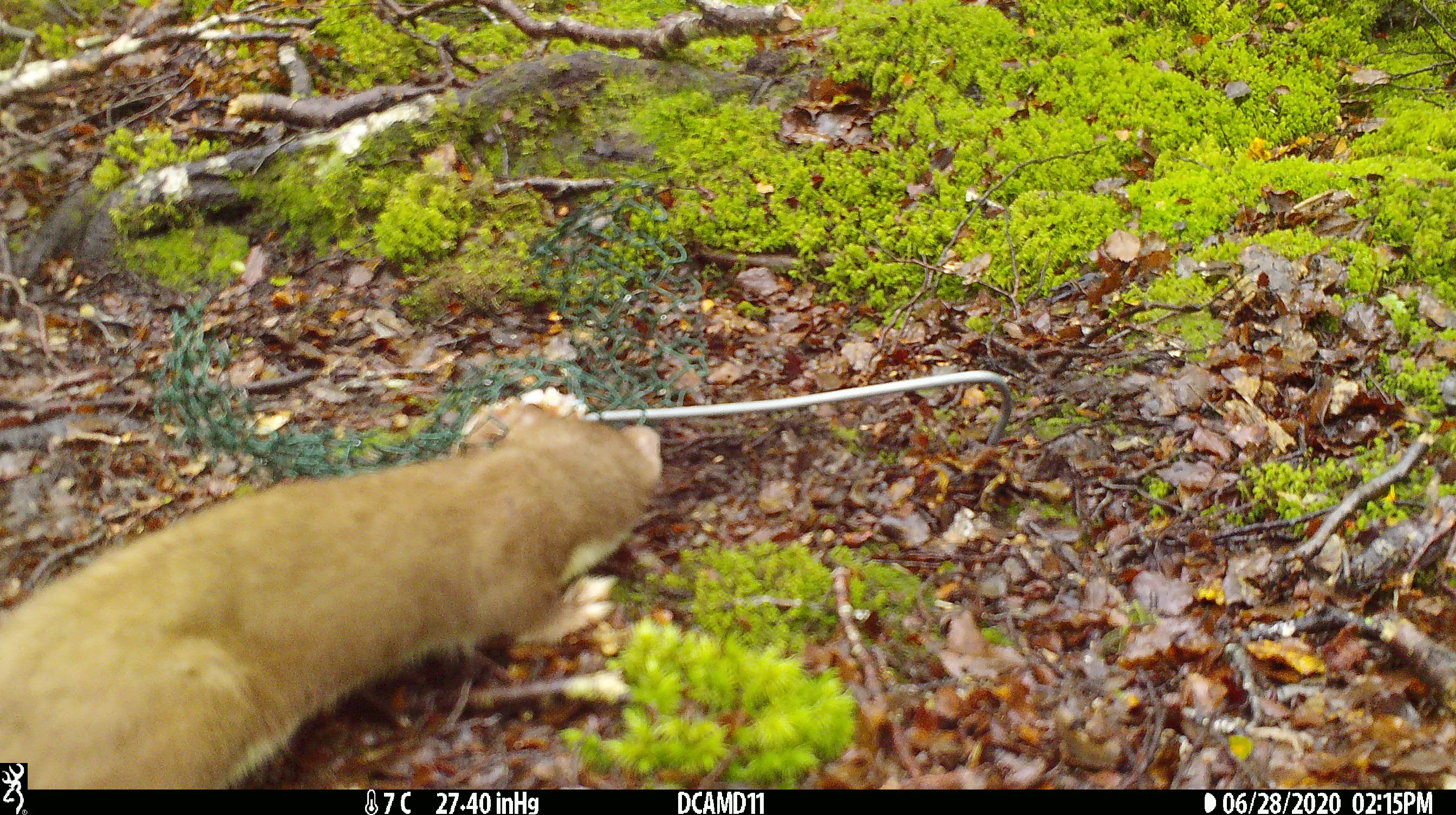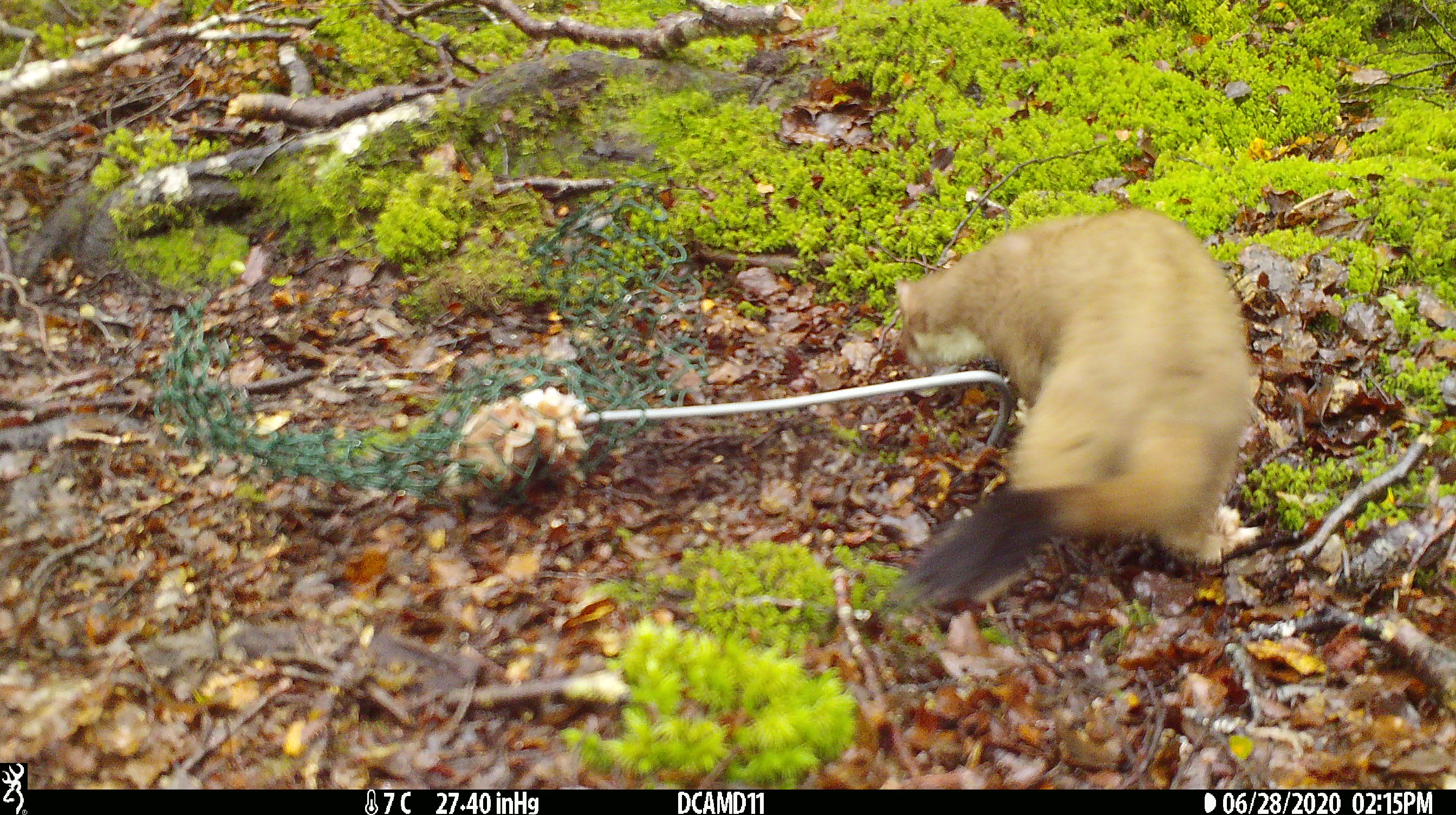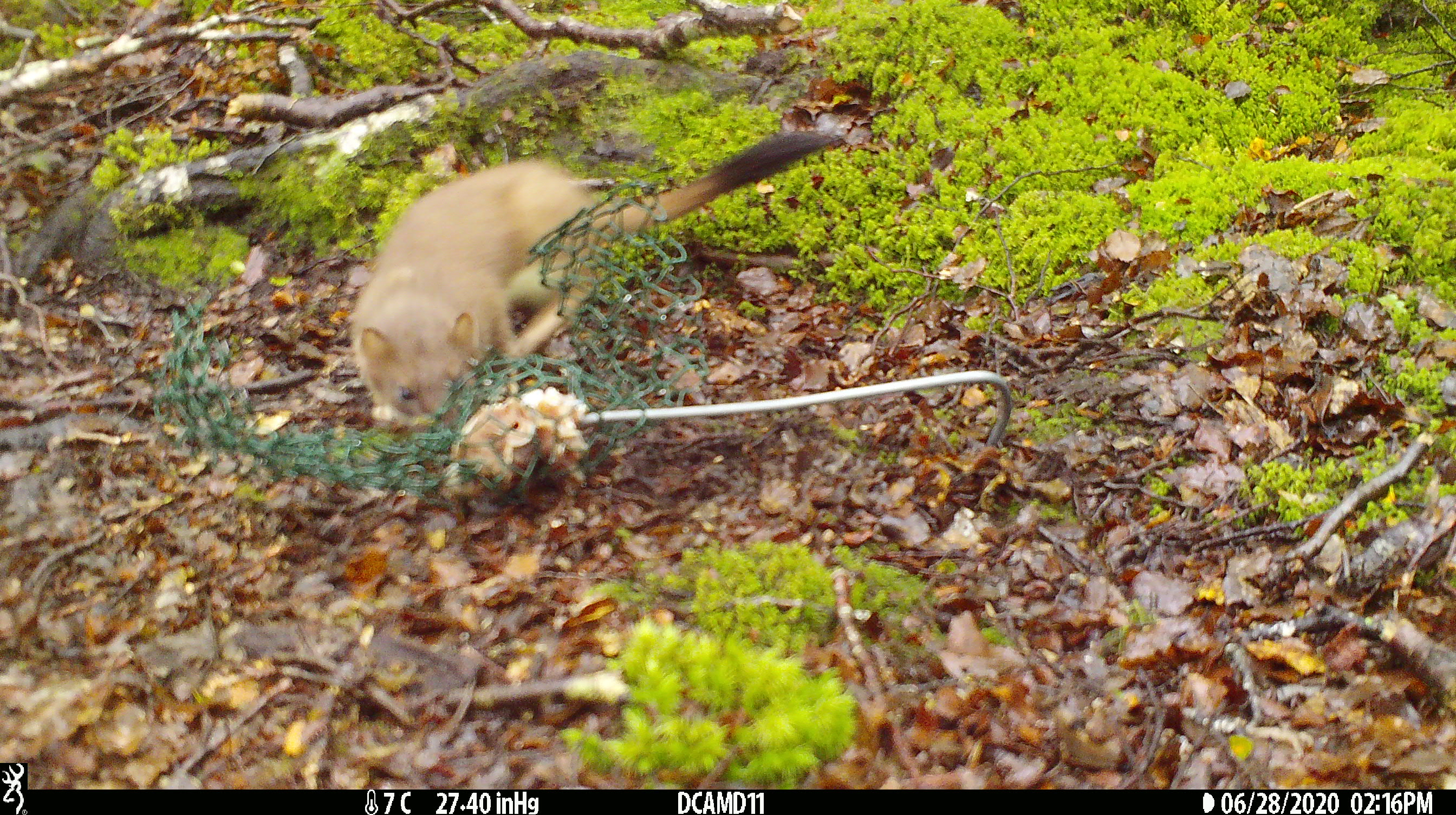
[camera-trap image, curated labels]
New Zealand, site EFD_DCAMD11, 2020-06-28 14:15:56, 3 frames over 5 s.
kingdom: Animalia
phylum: Chordata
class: Mammalia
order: Carnivora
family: Mustelidae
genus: Mustela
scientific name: Mustela erminea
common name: stoat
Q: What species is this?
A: Stoat (Mustela erminea).